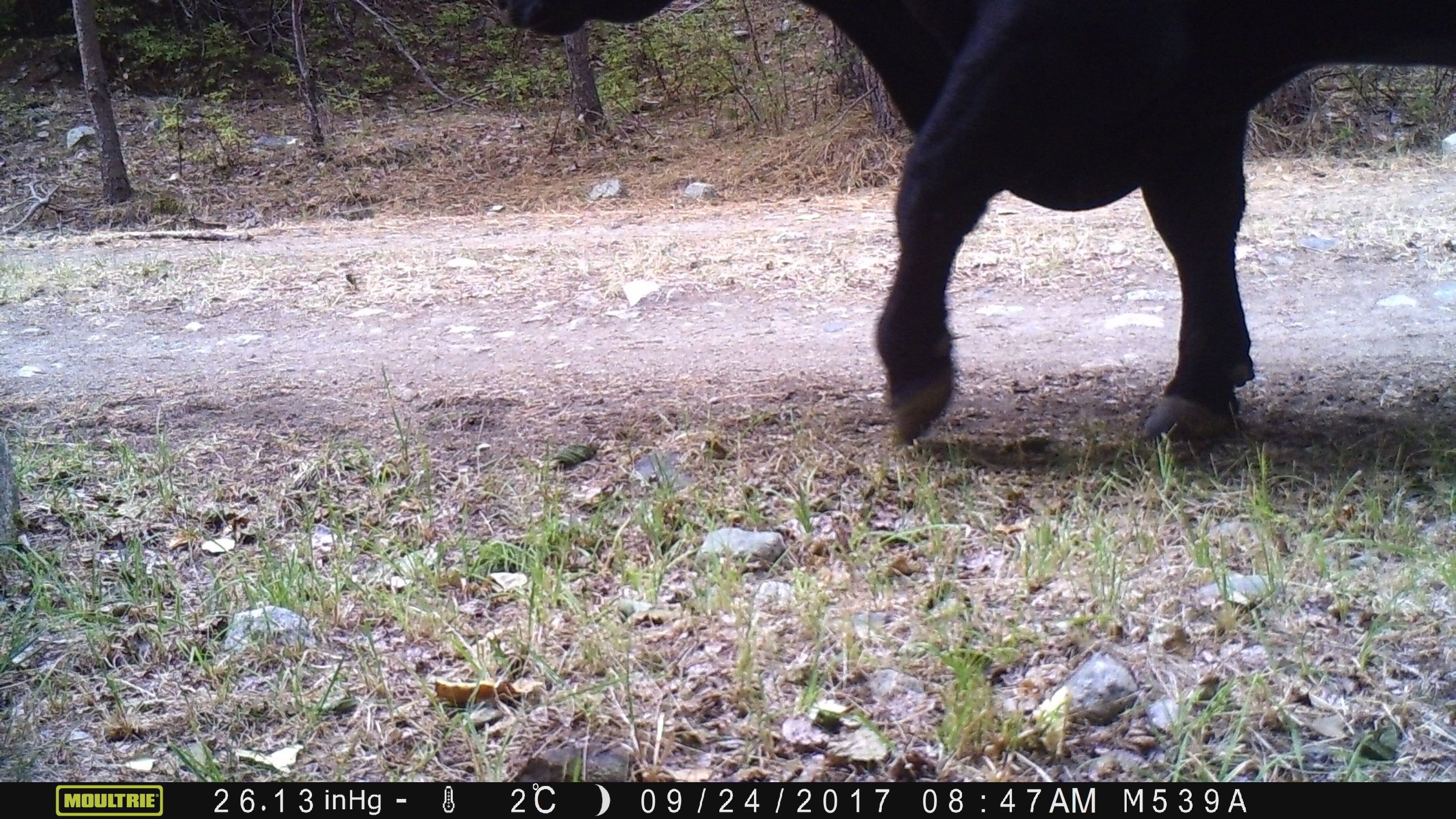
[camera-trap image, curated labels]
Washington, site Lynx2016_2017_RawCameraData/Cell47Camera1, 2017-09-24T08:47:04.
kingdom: Animalia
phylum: Chordata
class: Mammalia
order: Artiodactyla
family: Bovidae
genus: Bos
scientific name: Bos taurus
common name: domestic cattle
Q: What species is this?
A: Domestic cattle (Bos taurus).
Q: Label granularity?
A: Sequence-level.